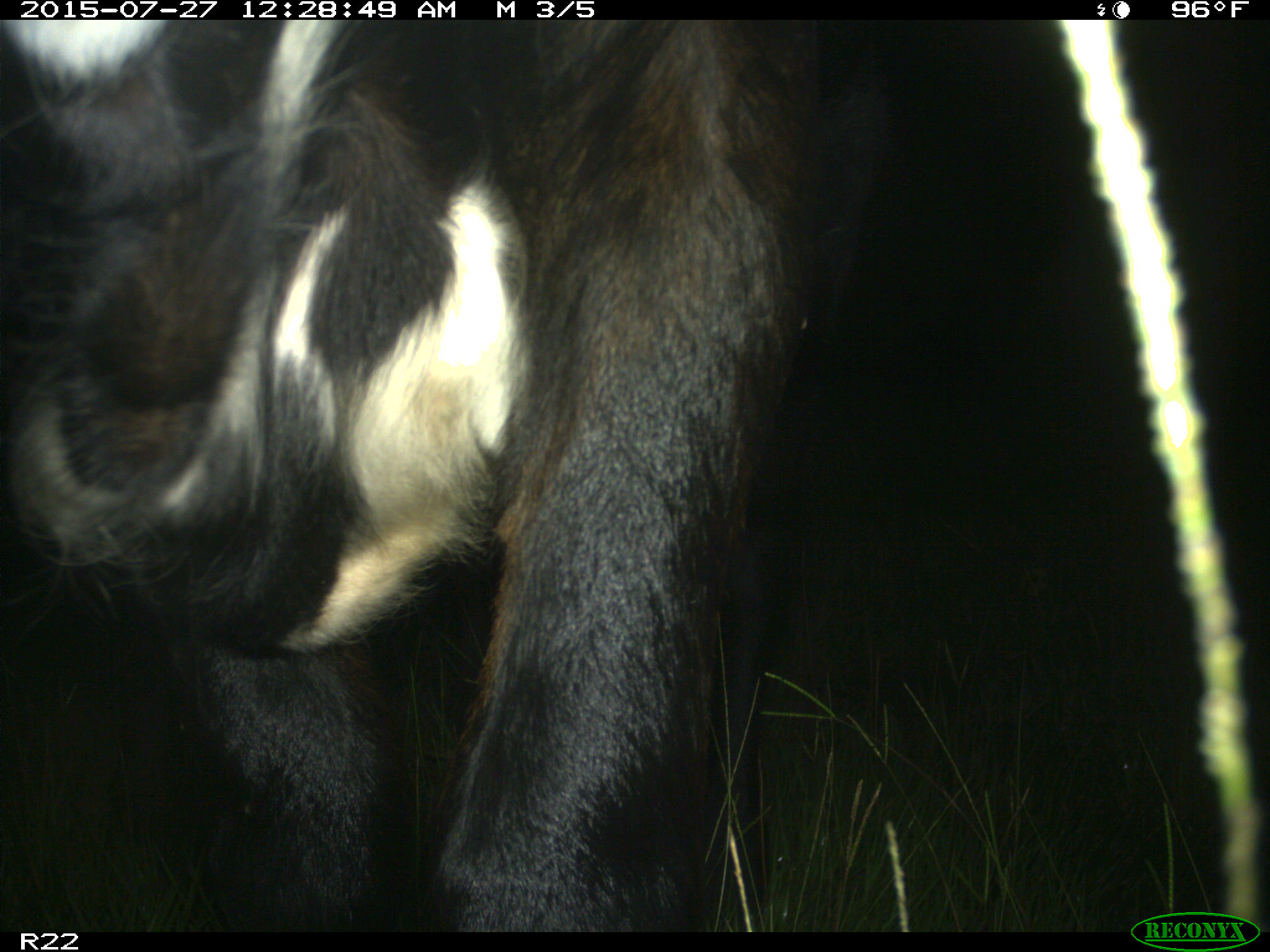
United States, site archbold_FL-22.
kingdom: Animalia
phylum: Chordata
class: Mammalia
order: Artiodactyla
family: Bovidae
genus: Bos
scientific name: Bos taurus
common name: domestic cow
Bos taurus (domestic cow).